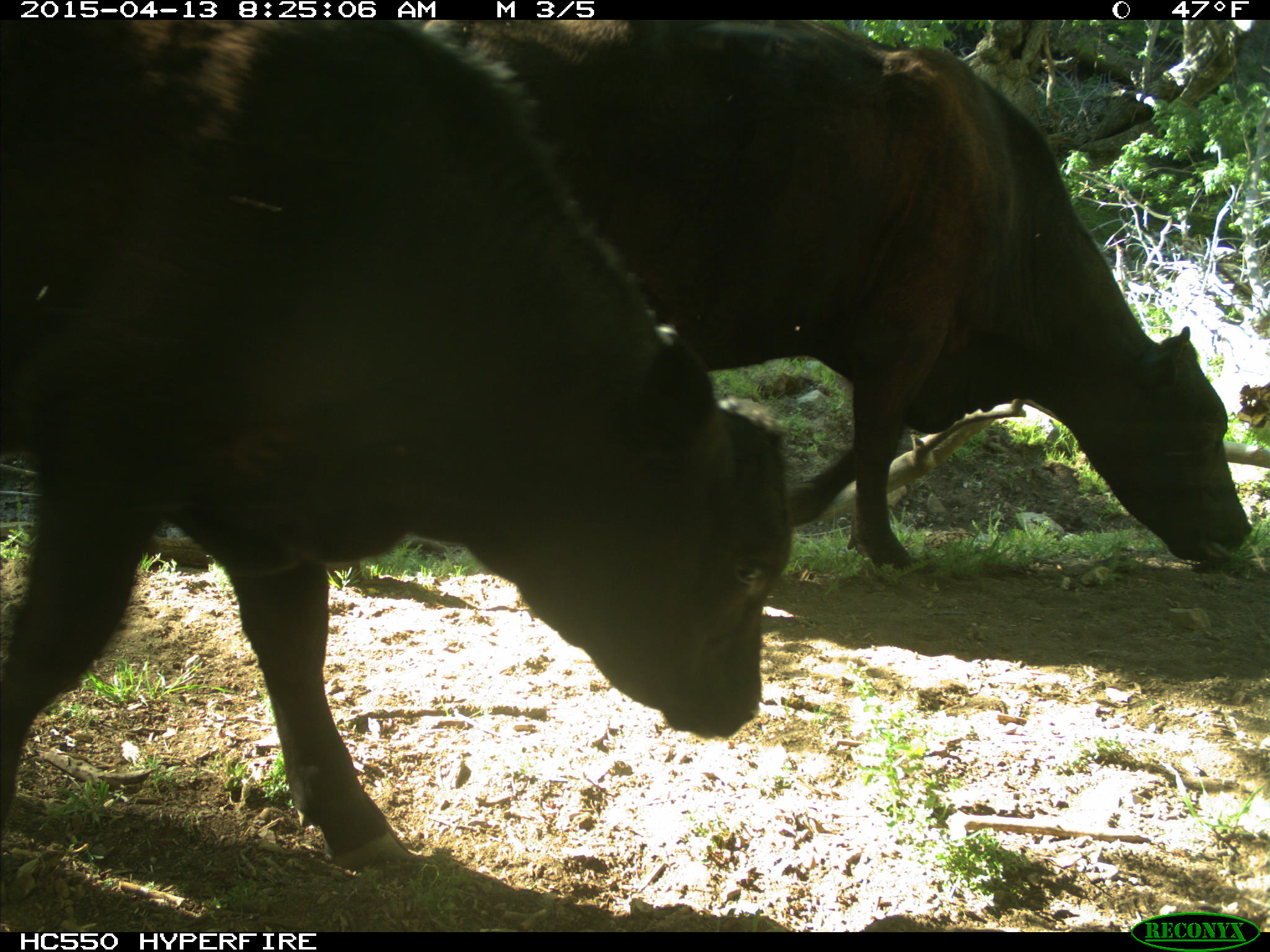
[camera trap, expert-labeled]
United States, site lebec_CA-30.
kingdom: Animalia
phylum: Chordata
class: Mammalia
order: Artiodactyla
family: Bovidae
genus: Bos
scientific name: Bos taurus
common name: domestic cow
Bos taurus (domestic cow).